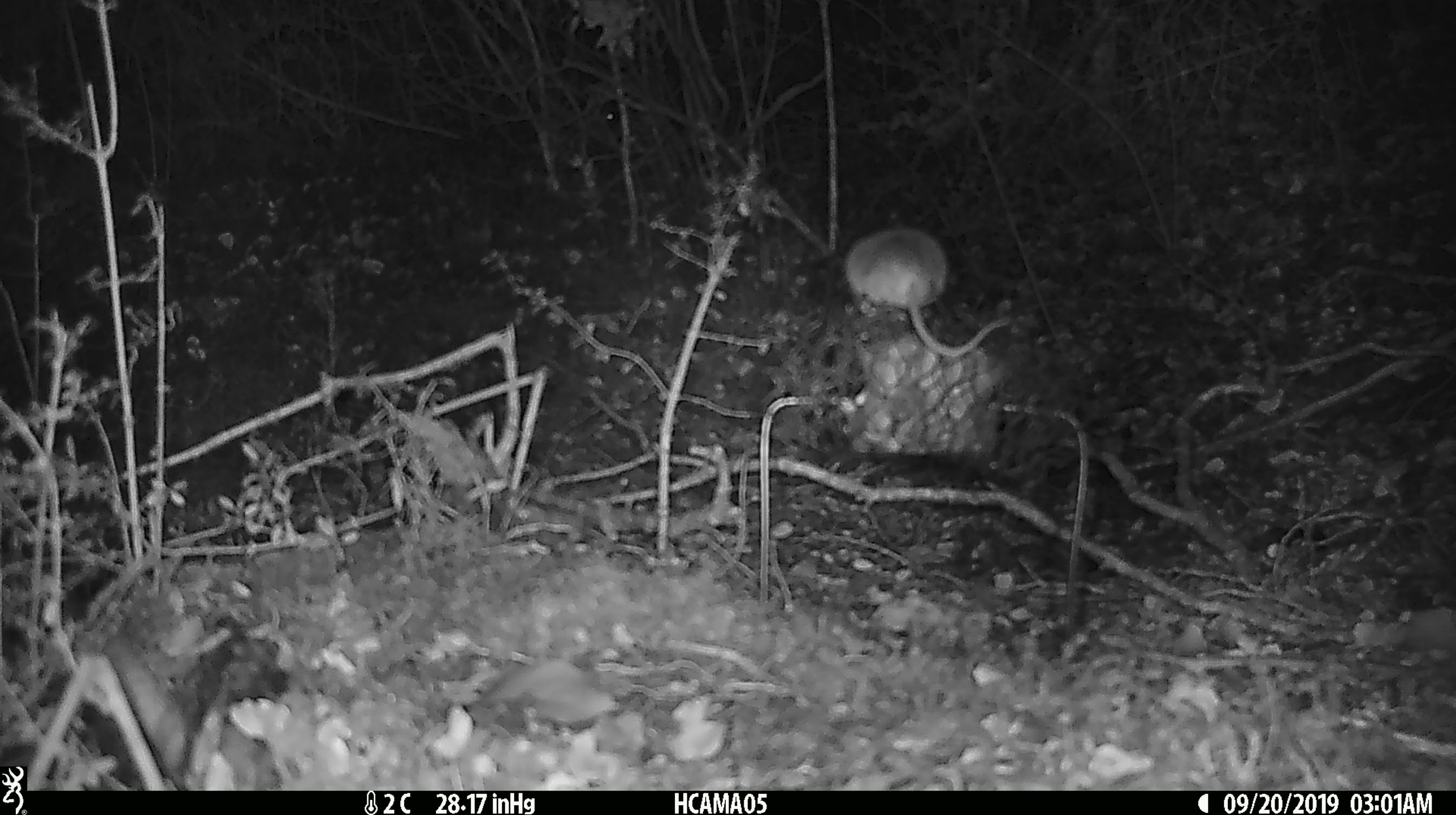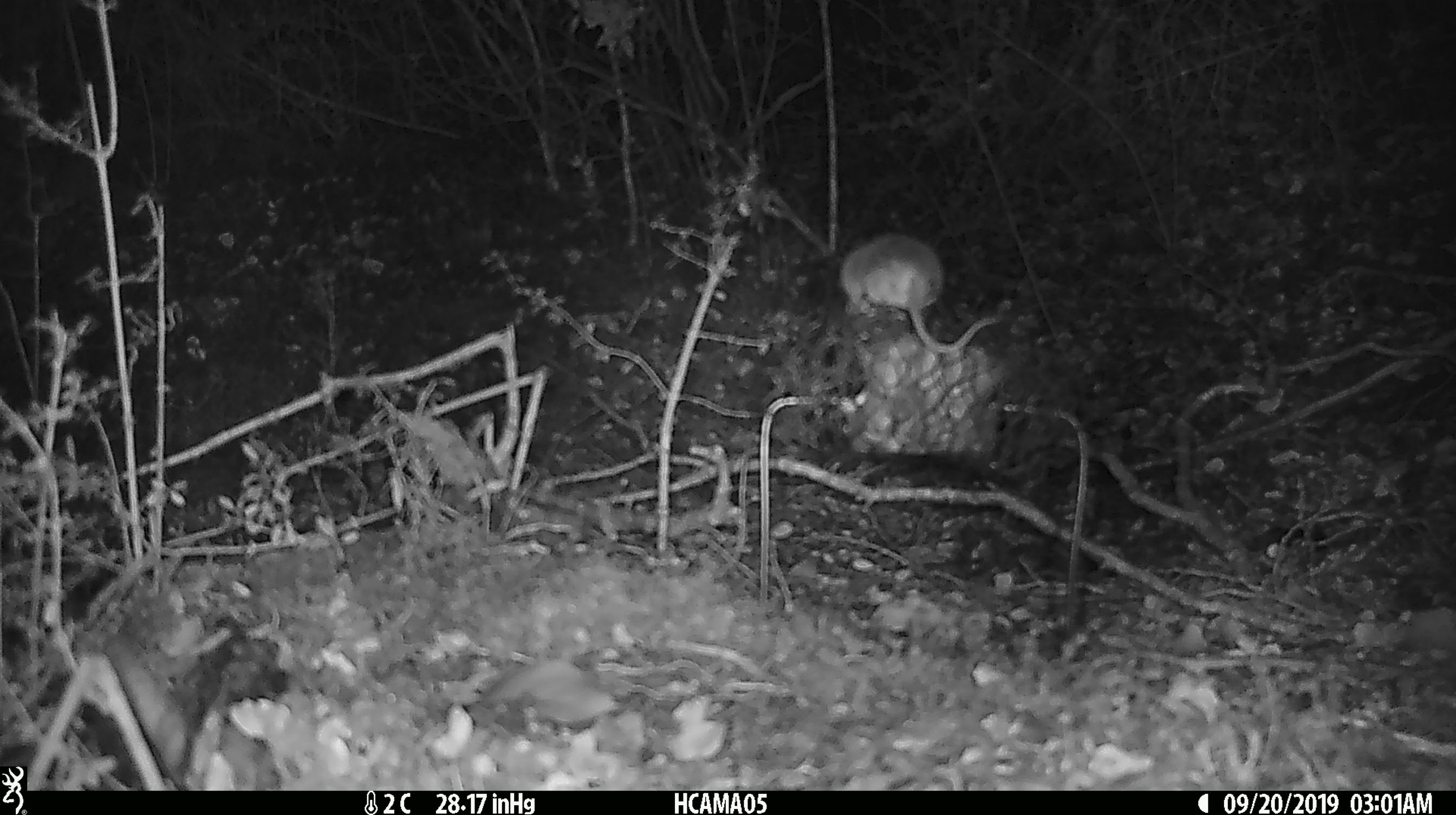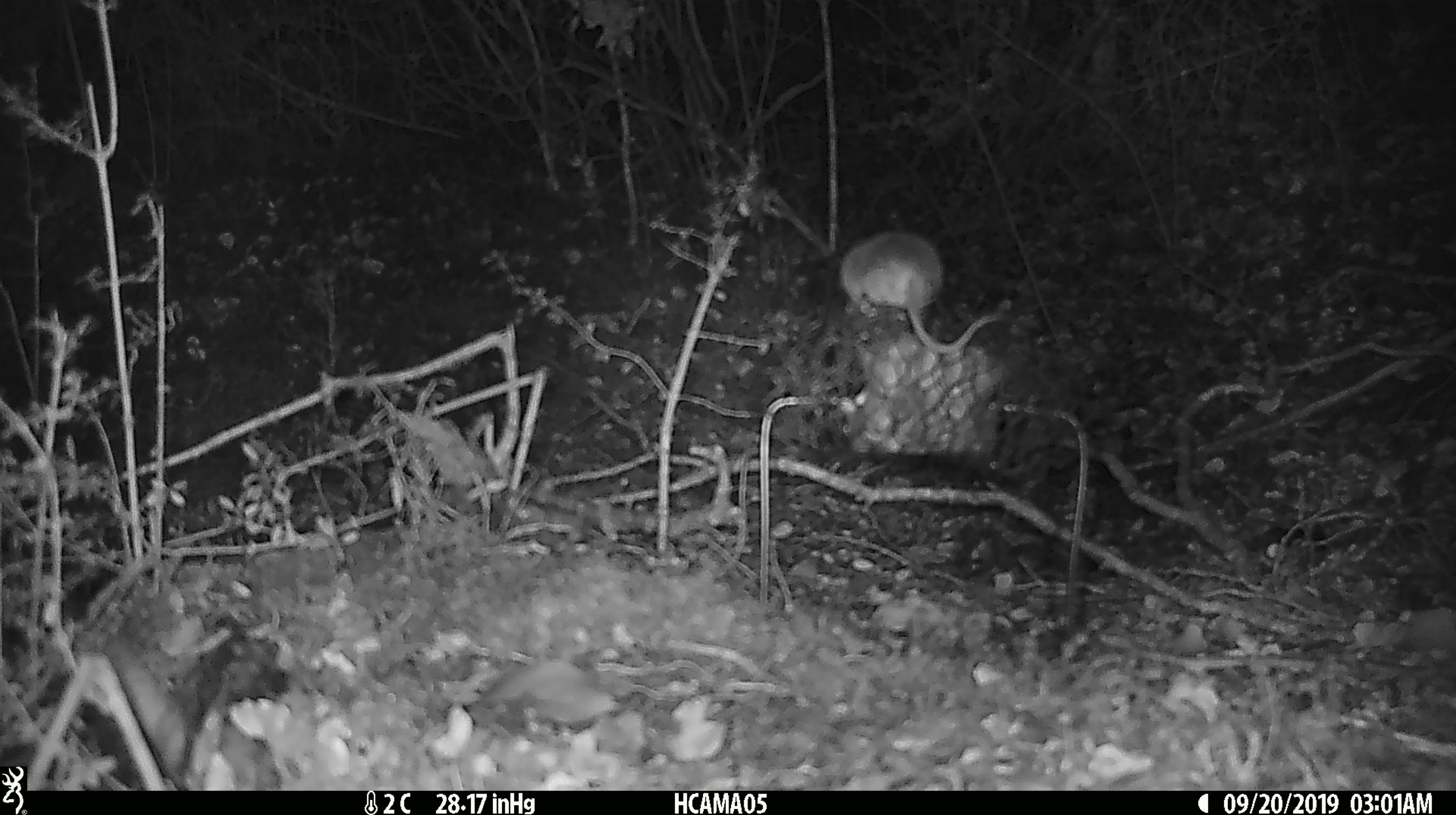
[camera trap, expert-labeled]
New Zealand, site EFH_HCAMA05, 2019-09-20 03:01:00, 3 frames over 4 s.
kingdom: Animalia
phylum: Chordata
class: Mammalia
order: Rodentia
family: Muridae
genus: Mus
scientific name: Mus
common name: mouse